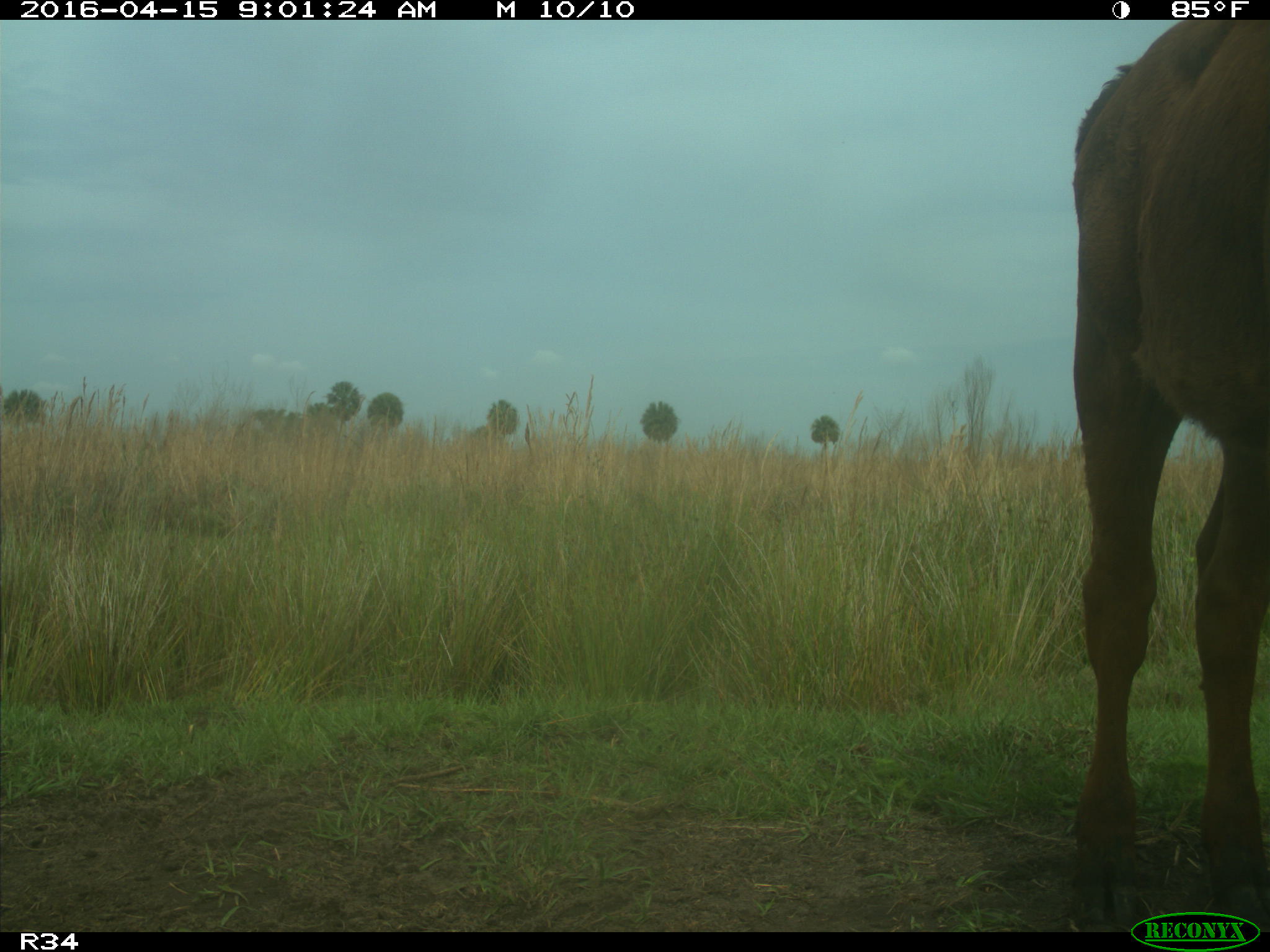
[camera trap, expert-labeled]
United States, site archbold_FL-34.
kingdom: Animalia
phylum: Chordata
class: Mammalia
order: Artiodactyla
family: Bovidae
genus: Bos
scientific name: Bos taurus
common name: domestic cow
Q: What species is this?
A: Bos taurus (domestic cow).